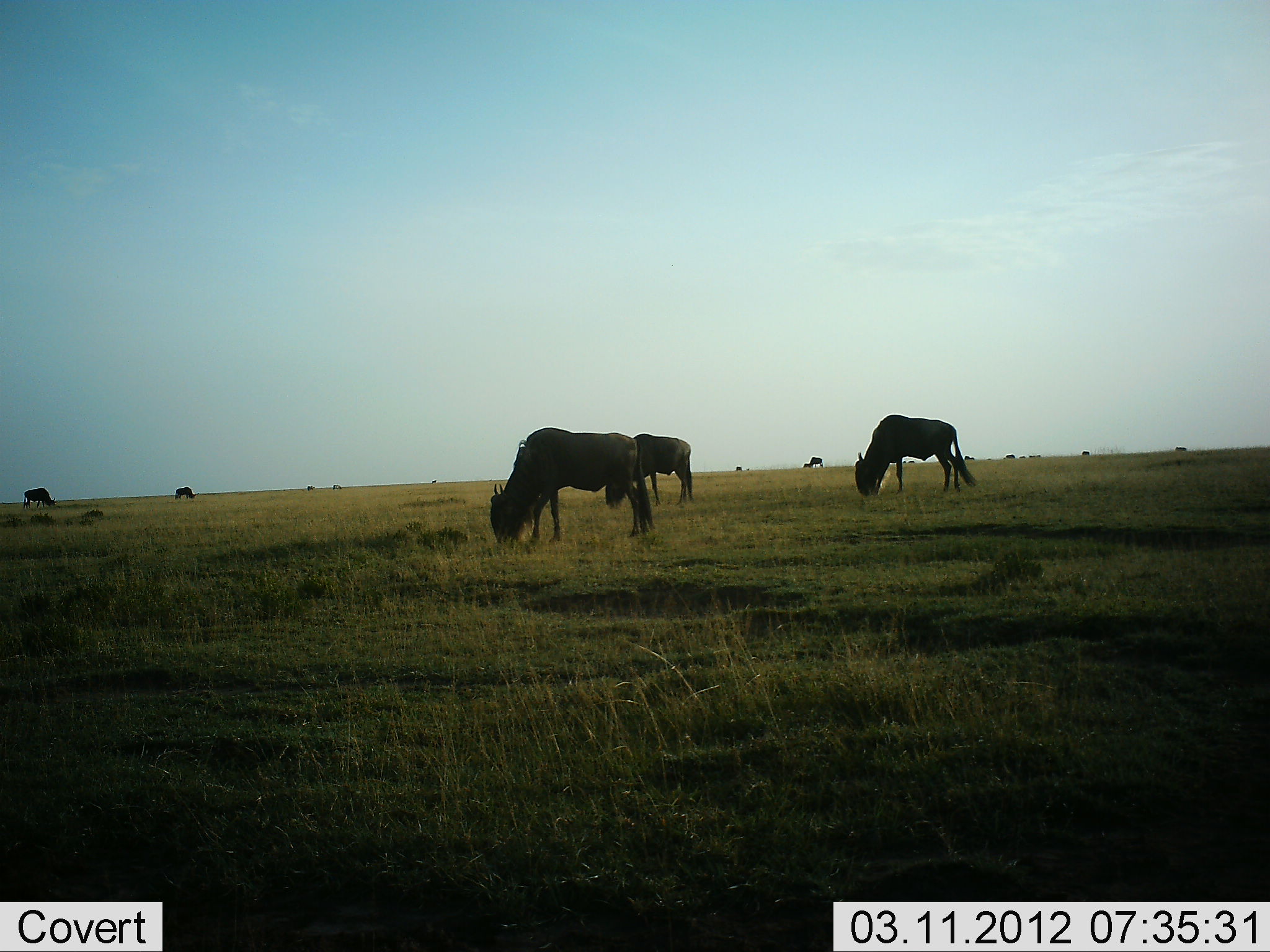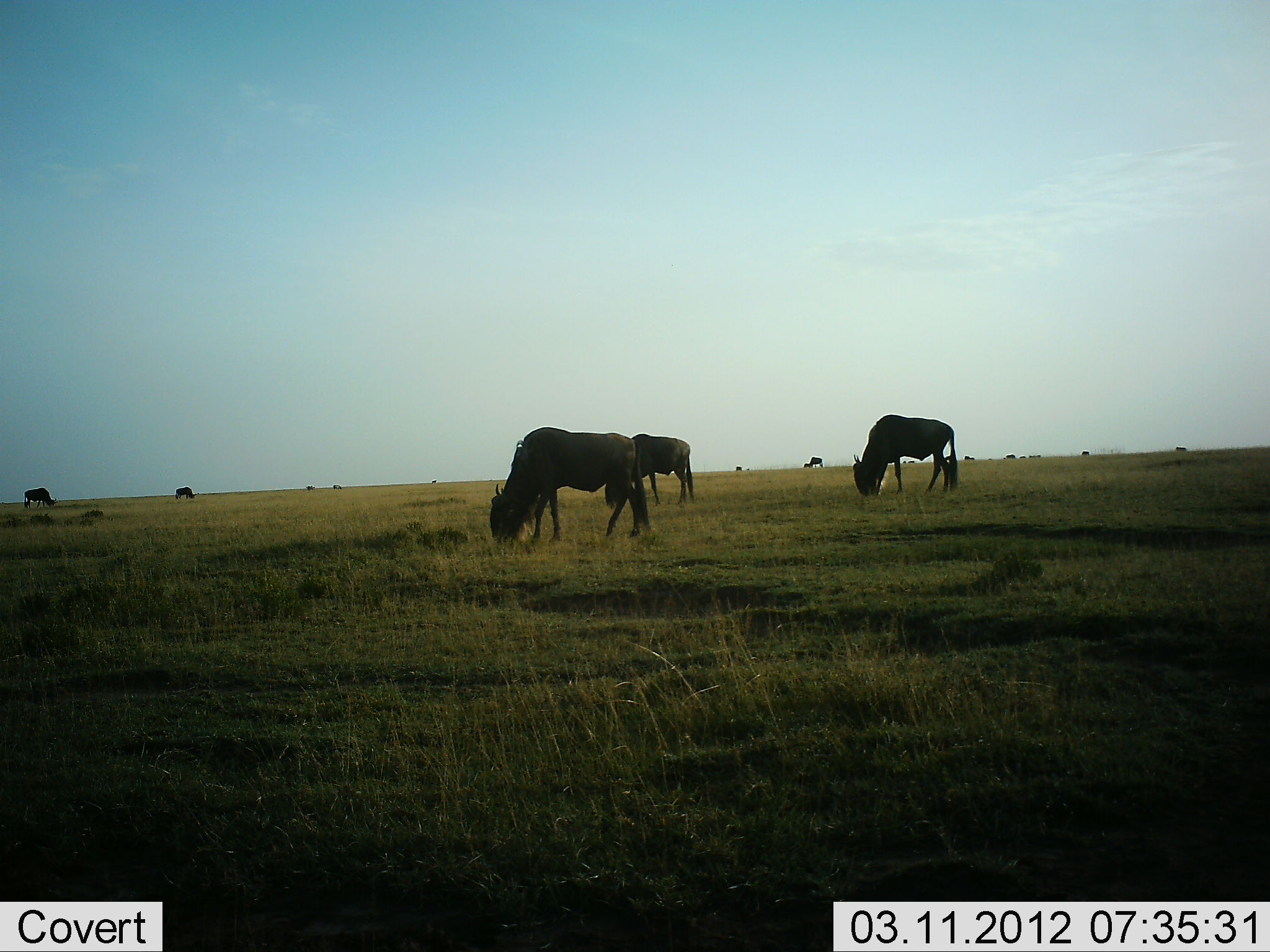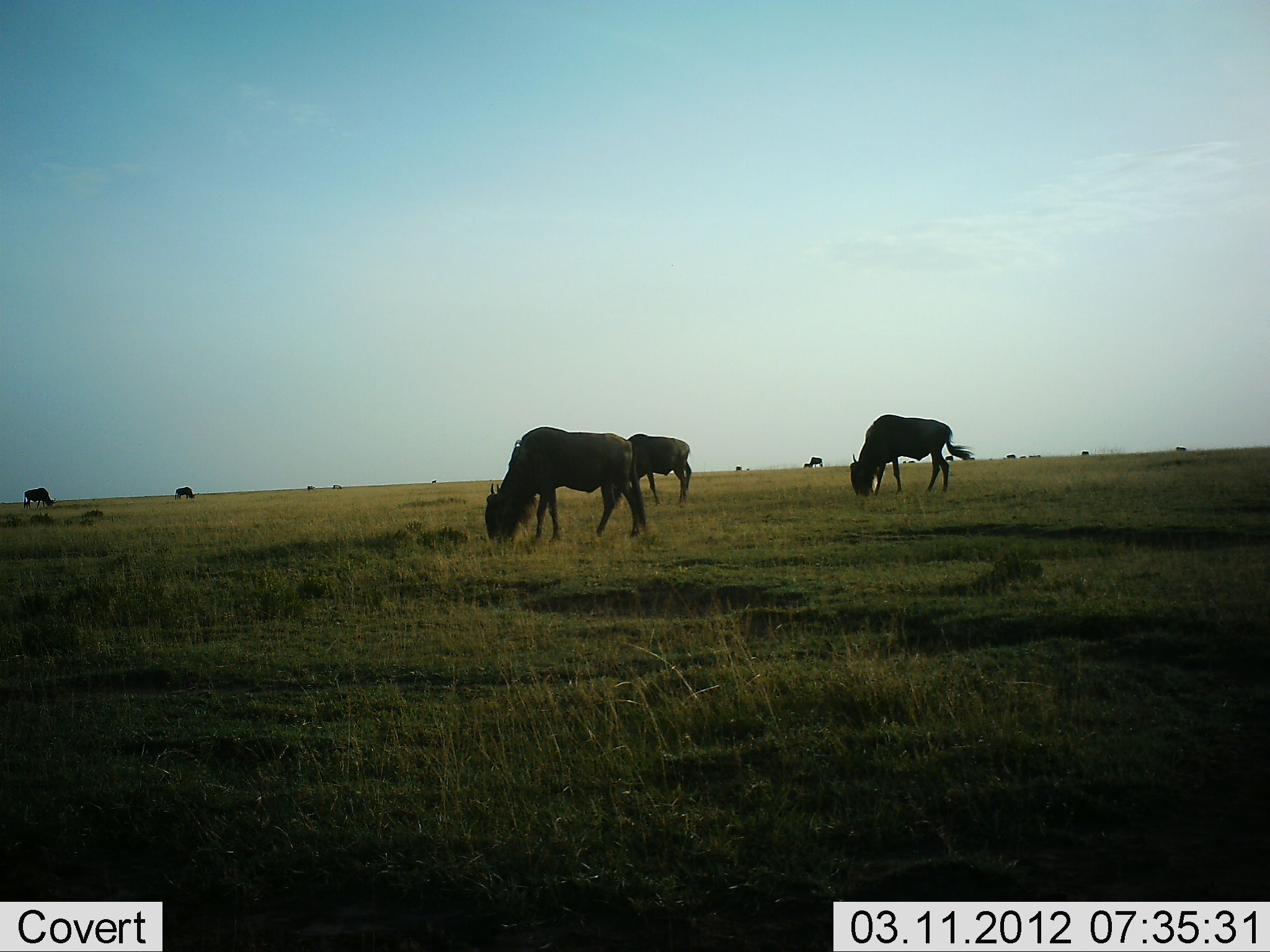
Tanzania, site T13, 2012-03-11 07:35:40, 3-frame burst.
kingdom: Animalia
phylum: Chordata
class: Mammalia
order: Artiodactyla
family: Bovidae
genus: Connochaetes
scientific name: Connochaetes taurinus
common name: blue wildebeest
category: wildebeest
Wildebeest (blue wildebeest) (Connochaetes taurinus), count 6. Behavior (volunteer vote fractions): standing 21%, resting 0%, moving 5%, interacting 0%. Young present (vote fraction): 0%. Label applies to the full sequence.